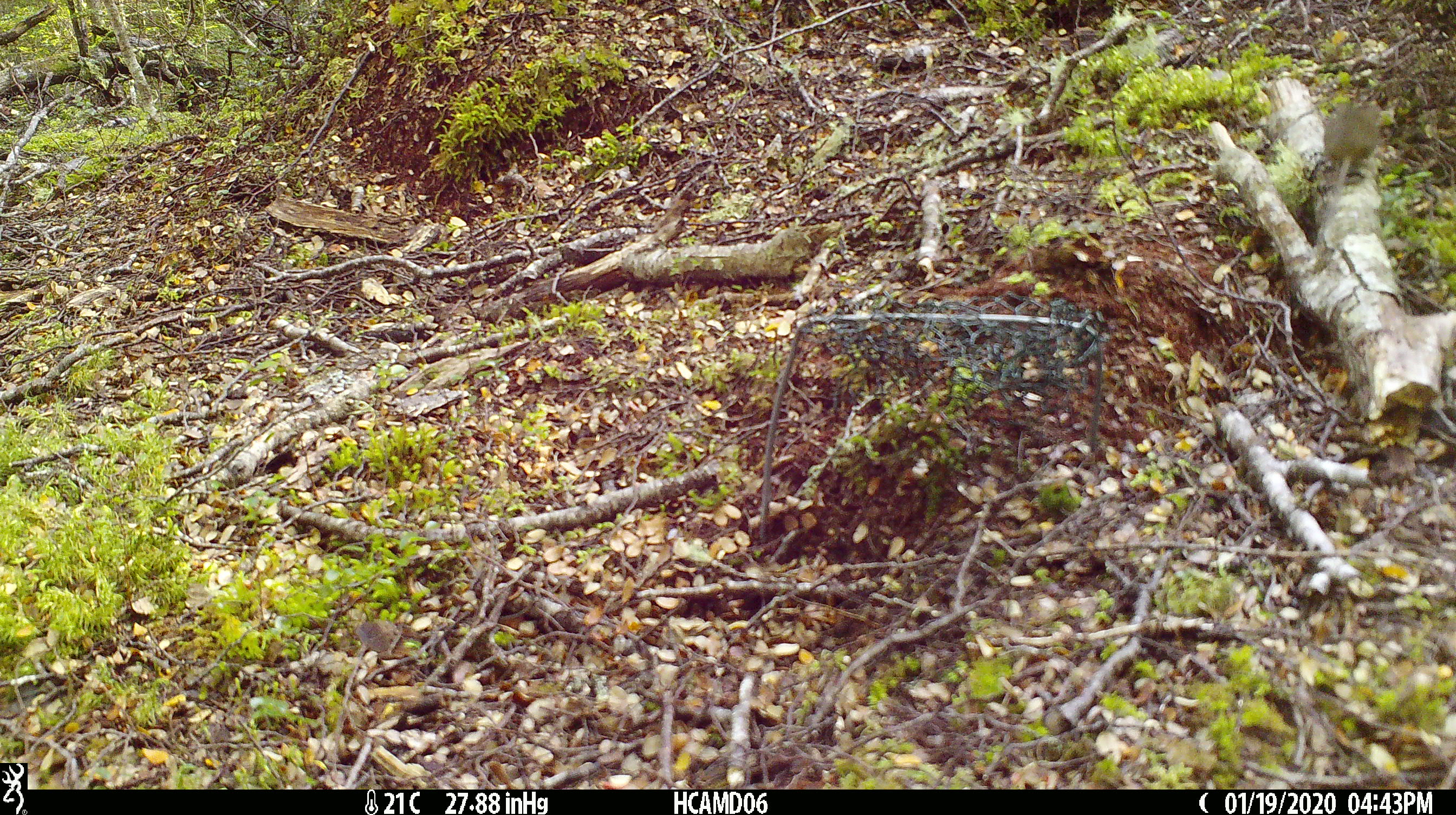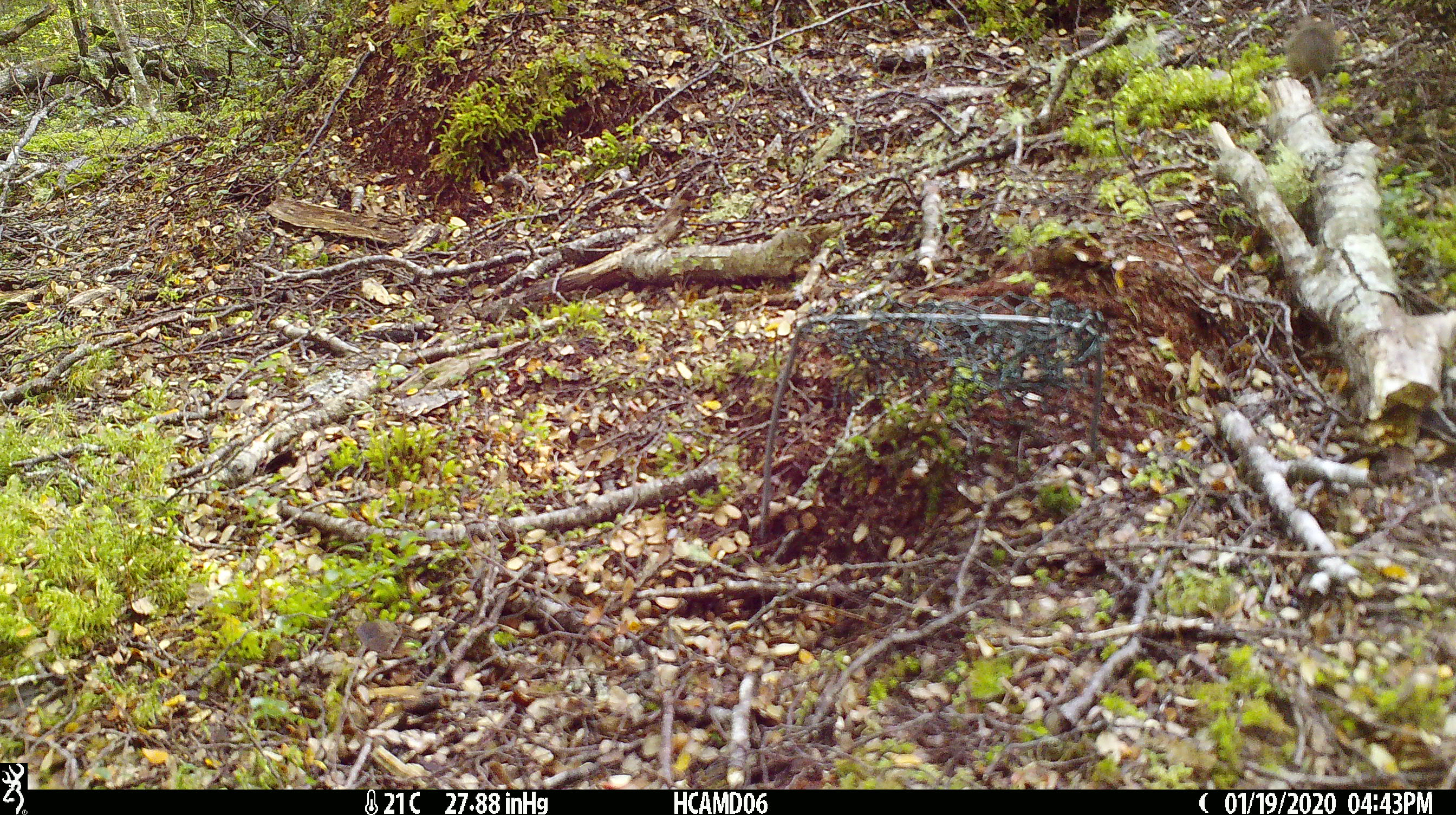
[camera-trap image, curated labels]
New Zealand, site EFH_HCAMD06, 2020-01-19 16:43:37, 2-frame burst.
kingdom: Animalia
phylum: Chordata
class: Mammalia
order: Rodentia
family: Muridae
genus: Mus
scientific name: Mus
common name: mouse